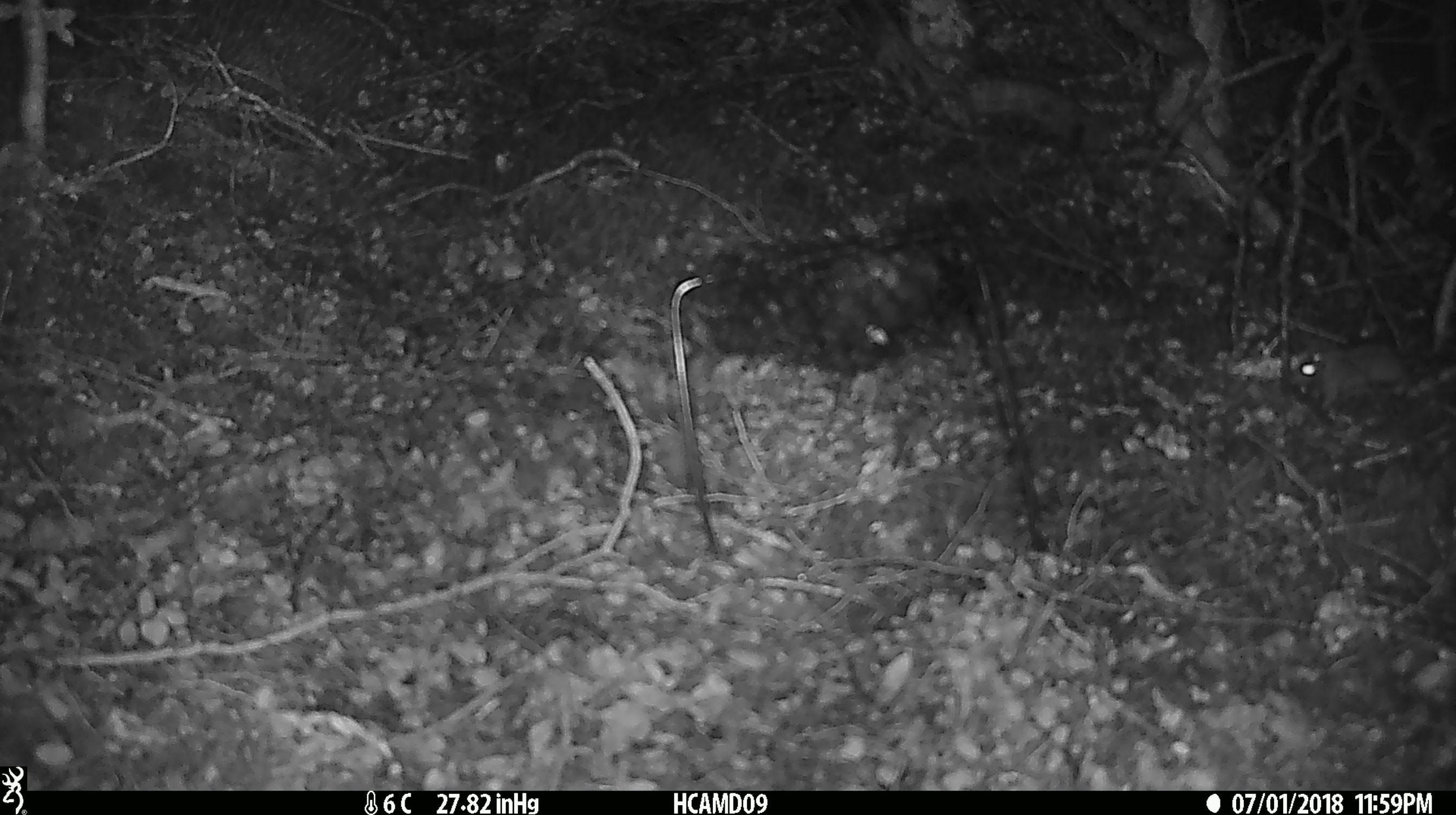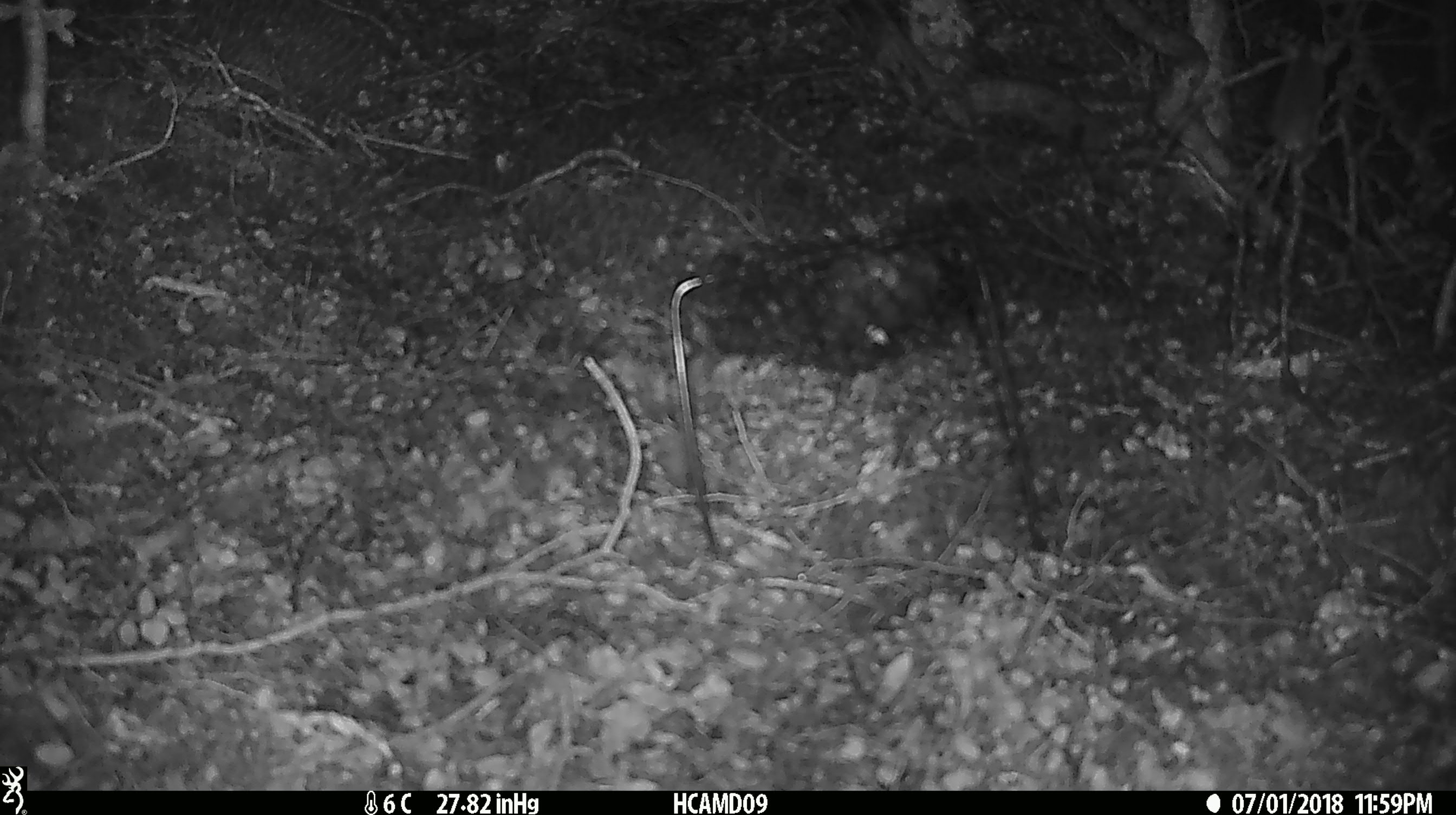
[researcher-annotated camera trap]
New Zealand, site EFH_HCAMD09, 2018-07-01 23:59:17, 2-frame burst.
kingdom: Animalia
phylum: Chordata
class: Mammalia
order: Rodentia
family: Muridae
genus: Mus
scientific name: Mus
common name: mouse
Mouse (Mus).